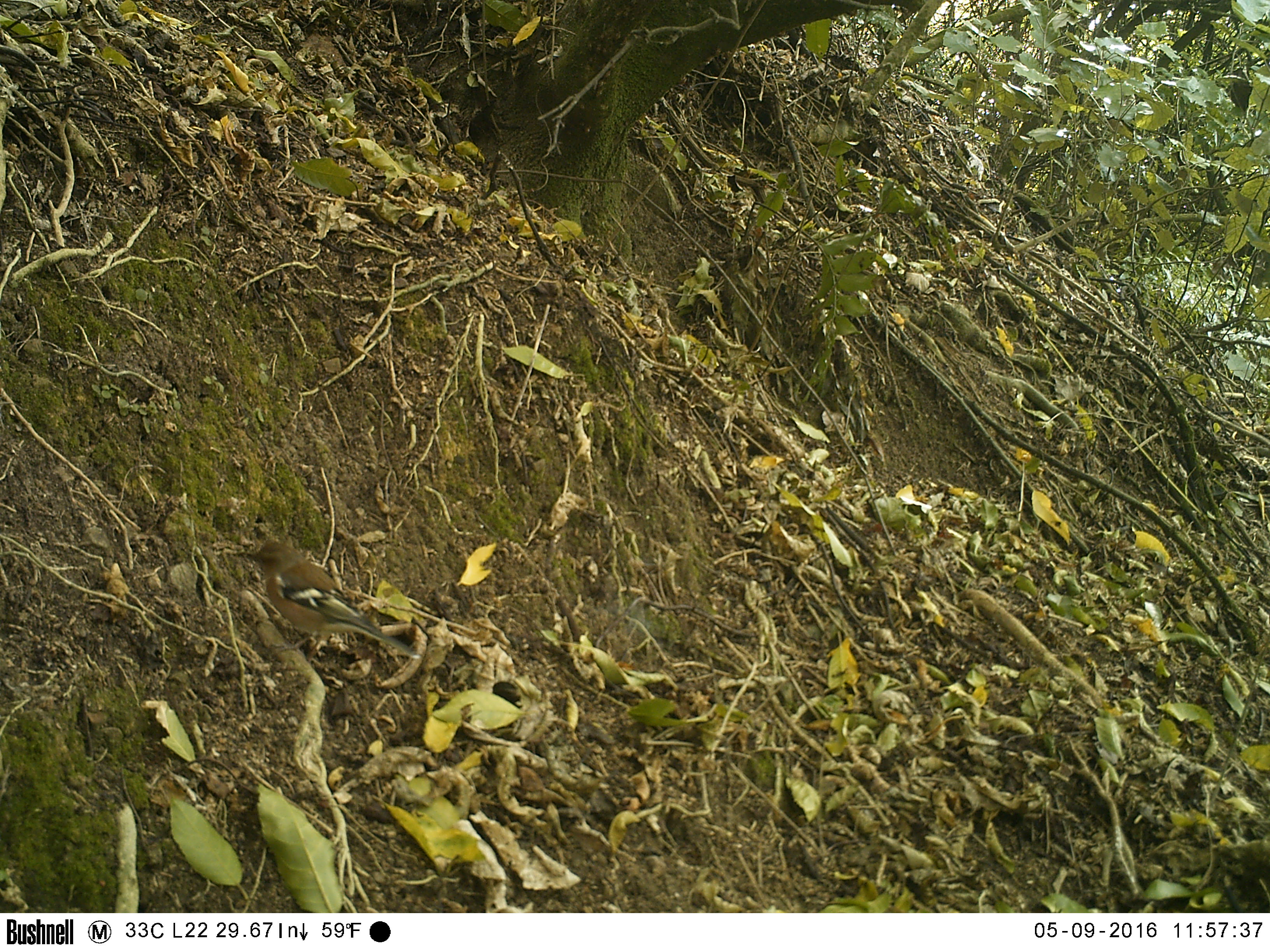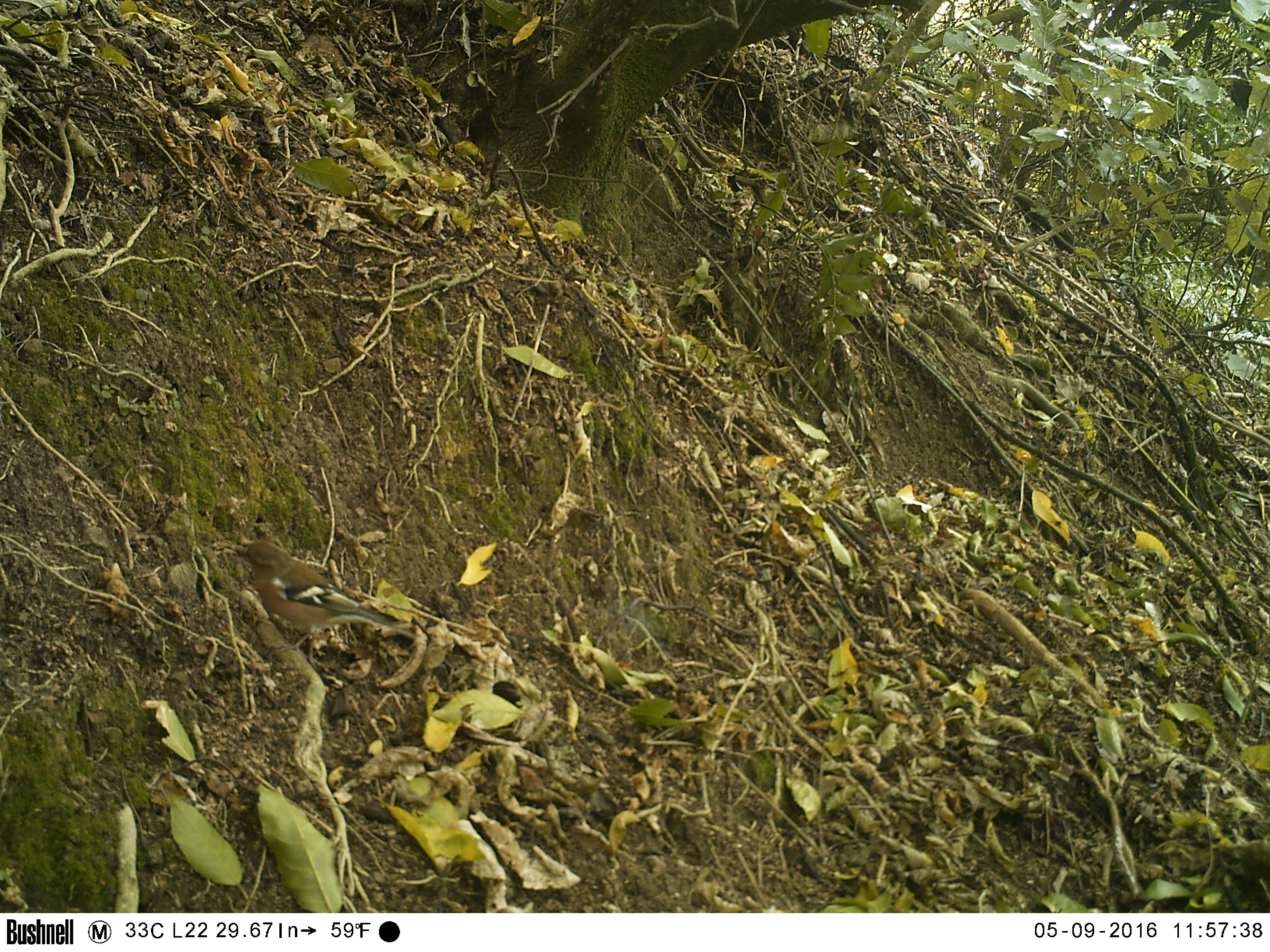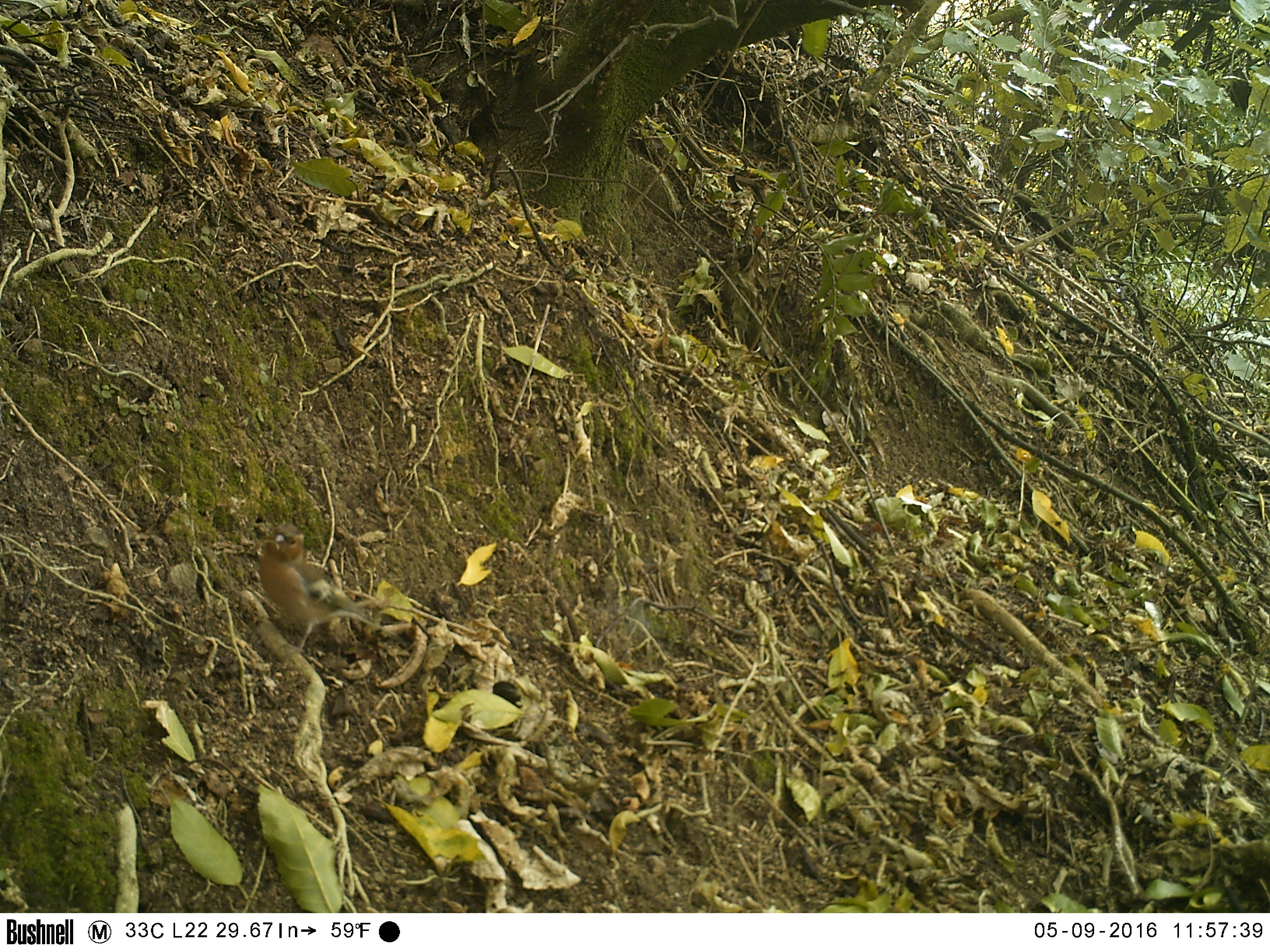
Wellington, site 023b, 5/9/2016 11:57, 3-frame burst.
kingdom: Animalia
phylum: Chordata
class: Aves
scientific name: Aves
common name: bird